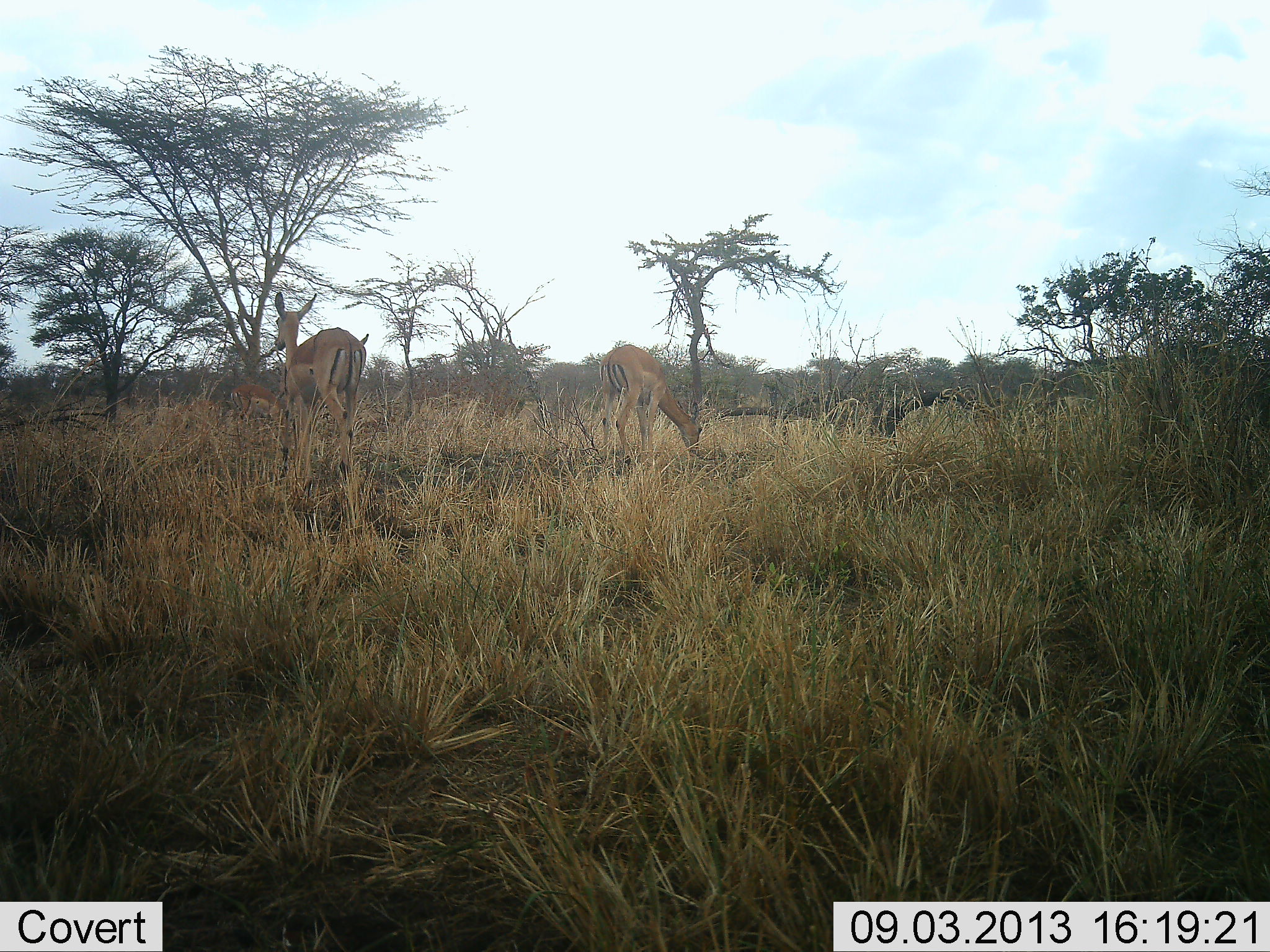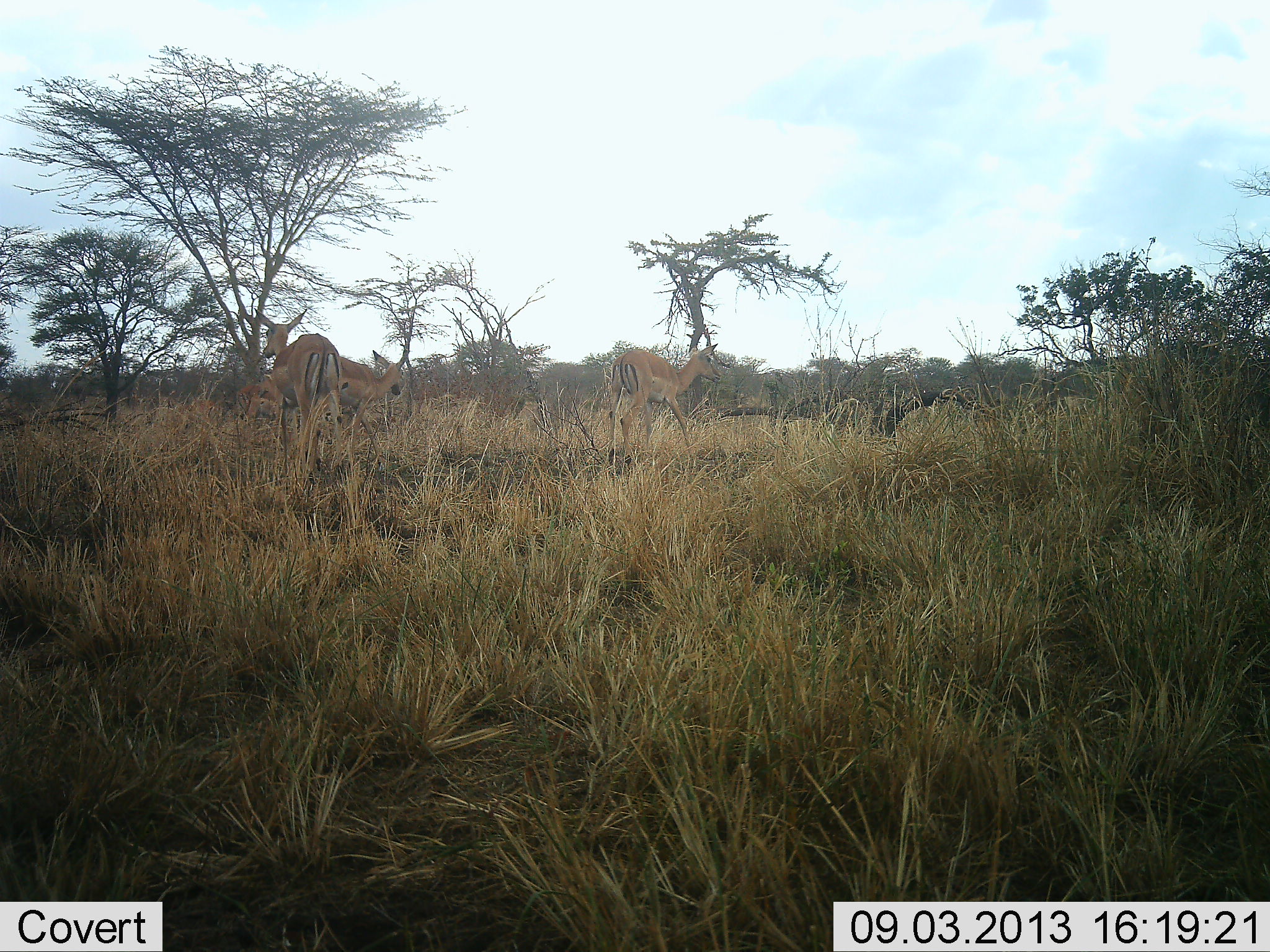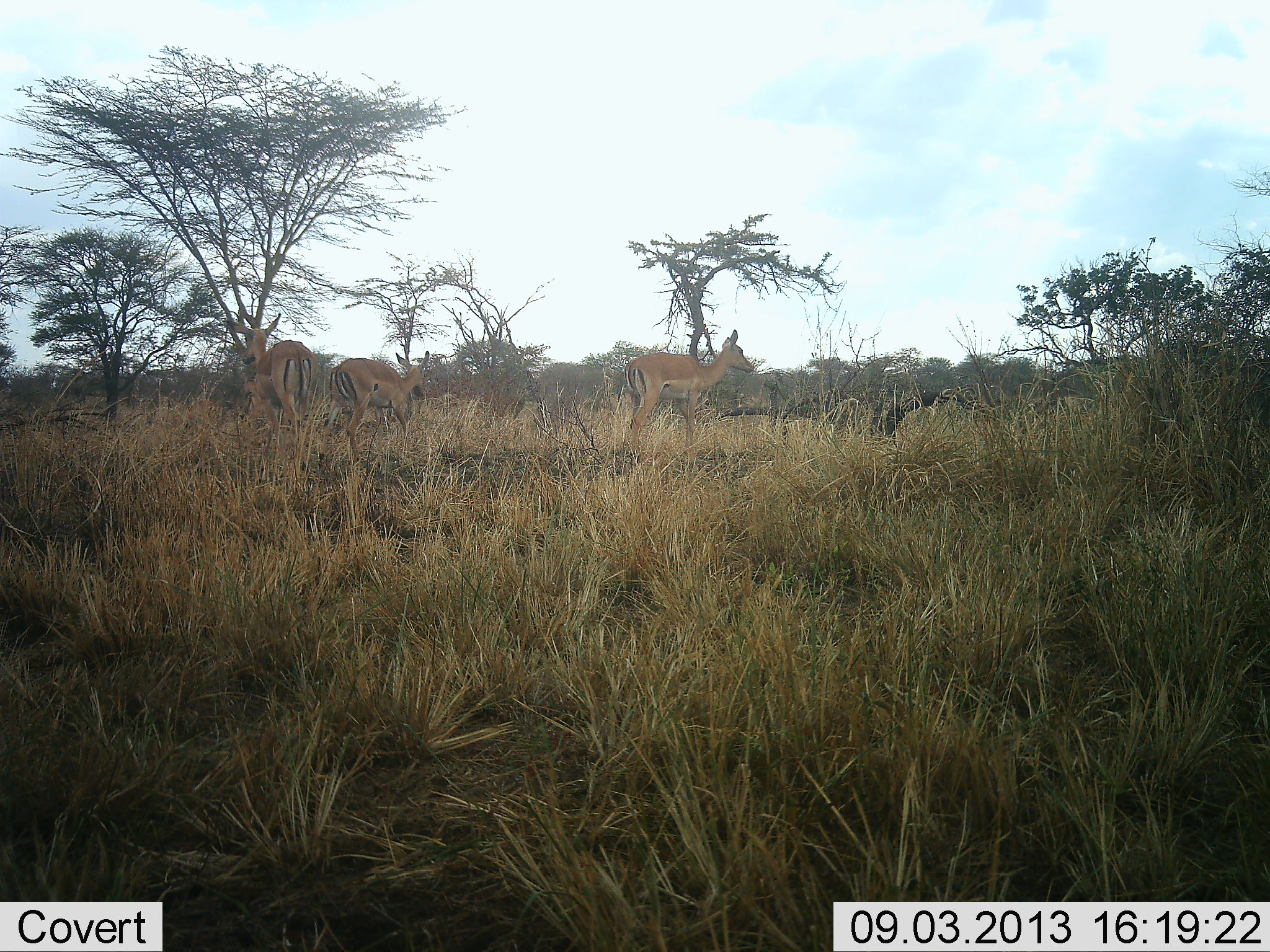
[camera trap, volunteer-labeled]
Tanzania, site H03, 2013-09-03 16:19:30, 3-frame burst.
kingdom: Animalia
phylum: Chordata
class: Mammalia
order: Artiodactyla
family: Bovidae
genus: Aepyceros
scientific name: Aepyceros melampus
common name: impala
Impala (Aepyceros melampus), count 4. Behavior (volunteer vote fractions): standing 70%, resting 0%, moving 80%, interacting 0%. Young present (vote fraction): 0%. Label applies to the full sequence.